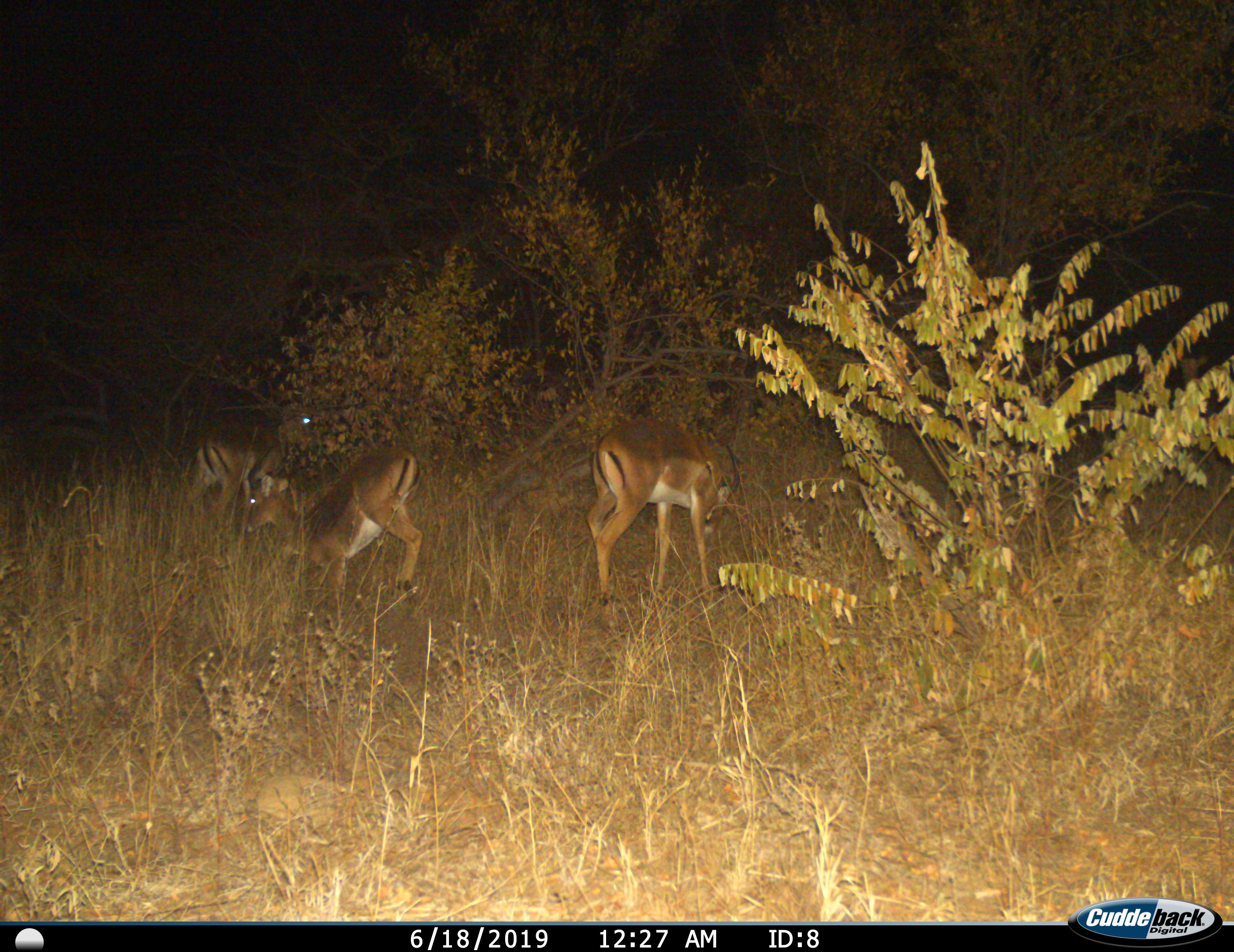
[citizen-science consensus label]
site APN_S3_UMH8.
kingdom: Animalia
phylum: Chordata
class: Mammalia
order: Artiodactyla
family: Bovidae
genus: Aepyceros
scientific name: Aepyceros melampus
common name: impala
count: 3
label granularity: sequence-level